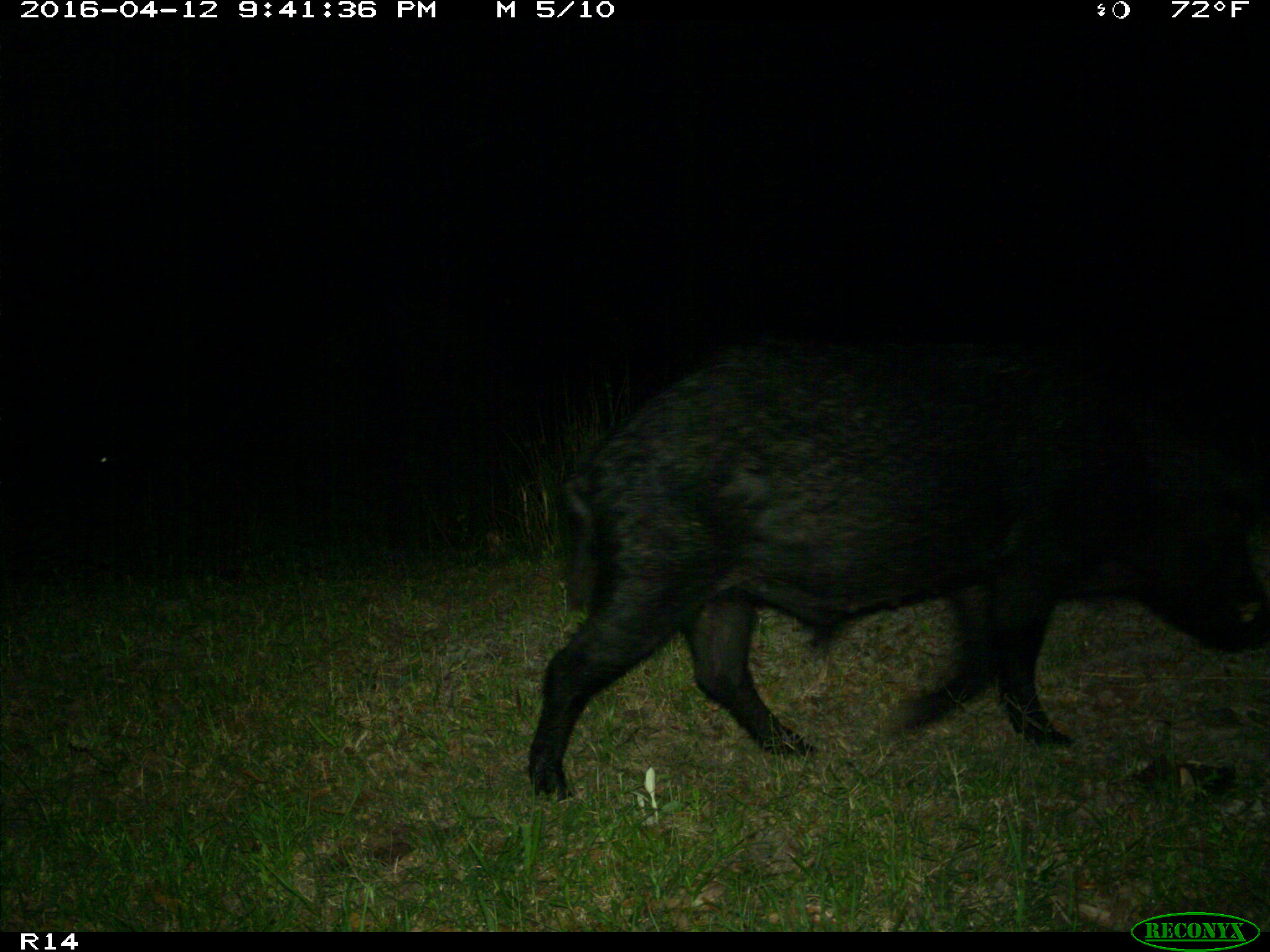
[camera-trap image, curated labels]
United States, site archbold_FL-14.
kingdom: Animalia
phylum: Chordata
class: Mammalia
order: Artiodactyla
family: Suidae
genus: Sus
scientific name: Sus scrofa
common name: wild boar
Sus scrofa (wild boar).